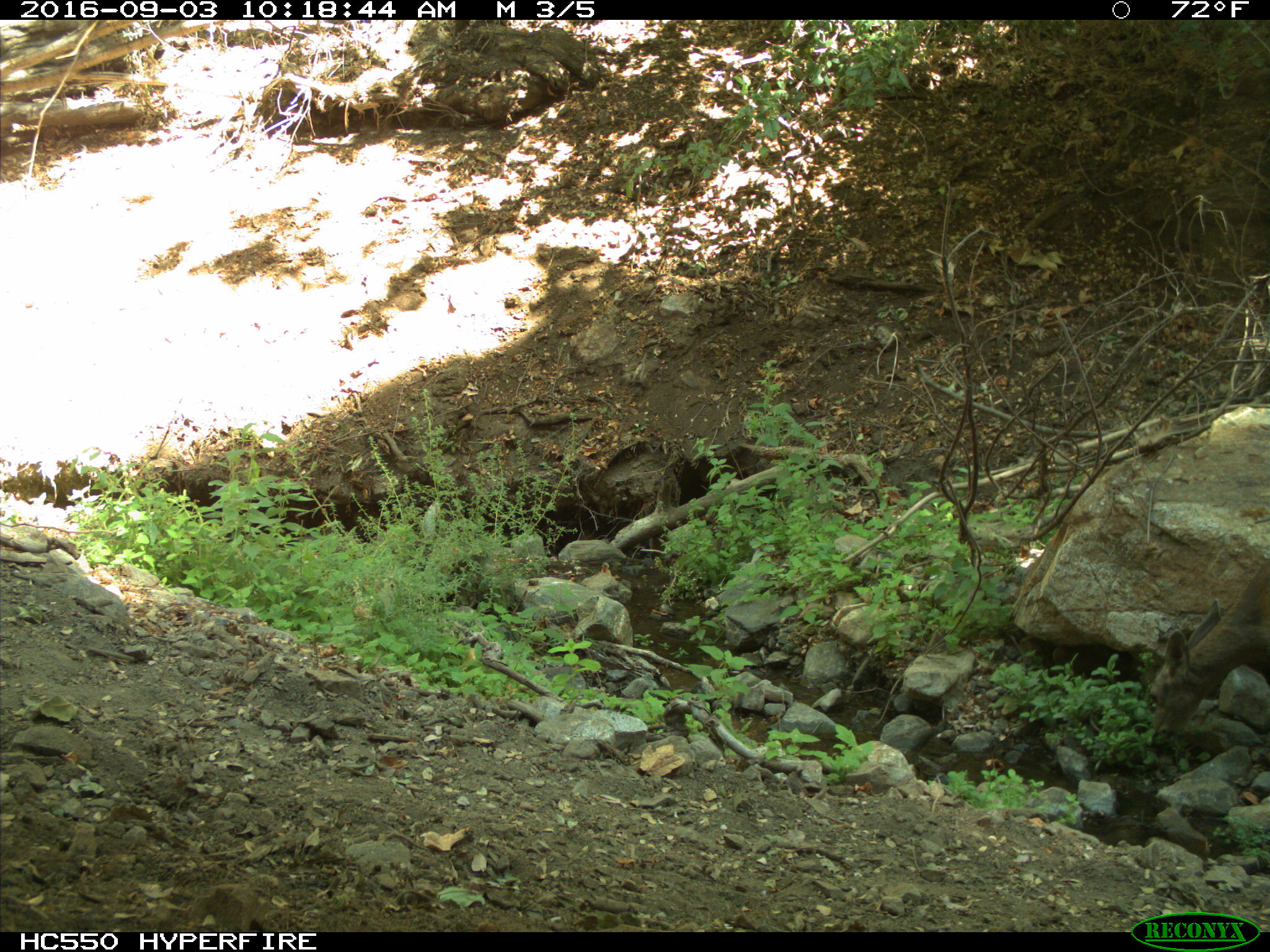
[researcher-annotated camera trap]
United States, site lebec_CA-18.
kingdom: Animalia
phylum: Chordata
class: Mammalia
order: Artiodactyla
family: Cervidae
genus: Odocoileus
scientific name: Odocoileus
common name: deer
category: unidentified deer